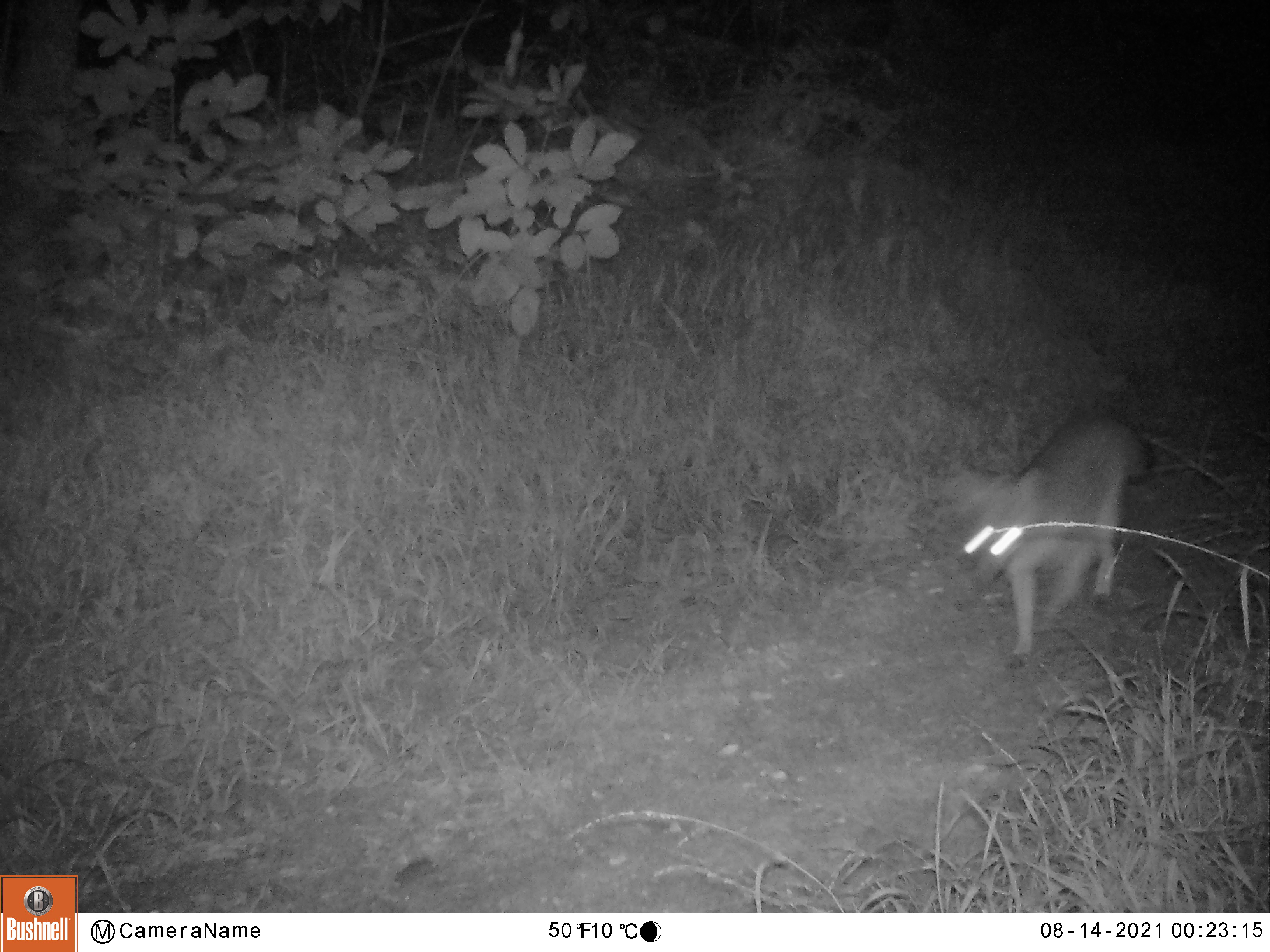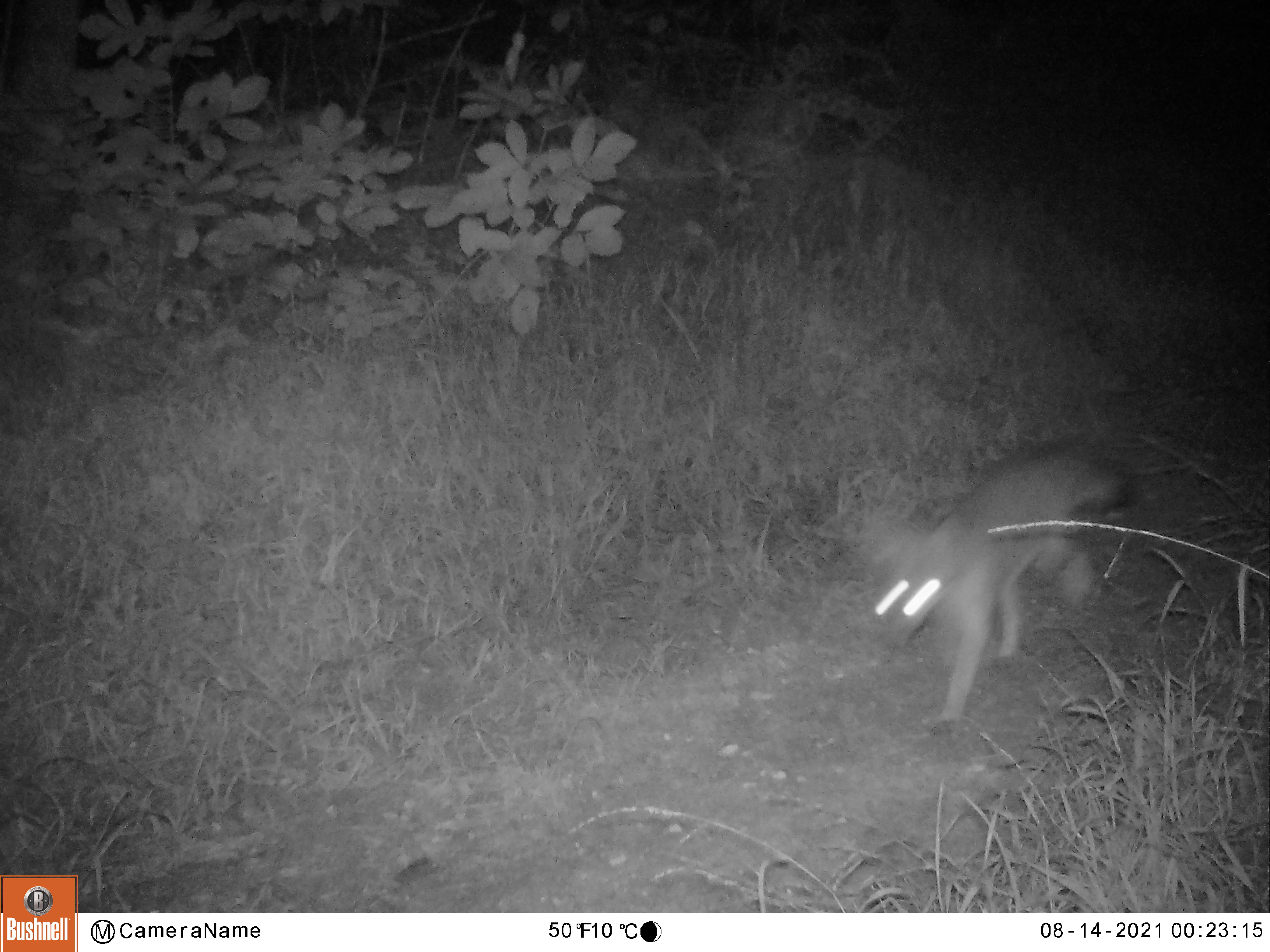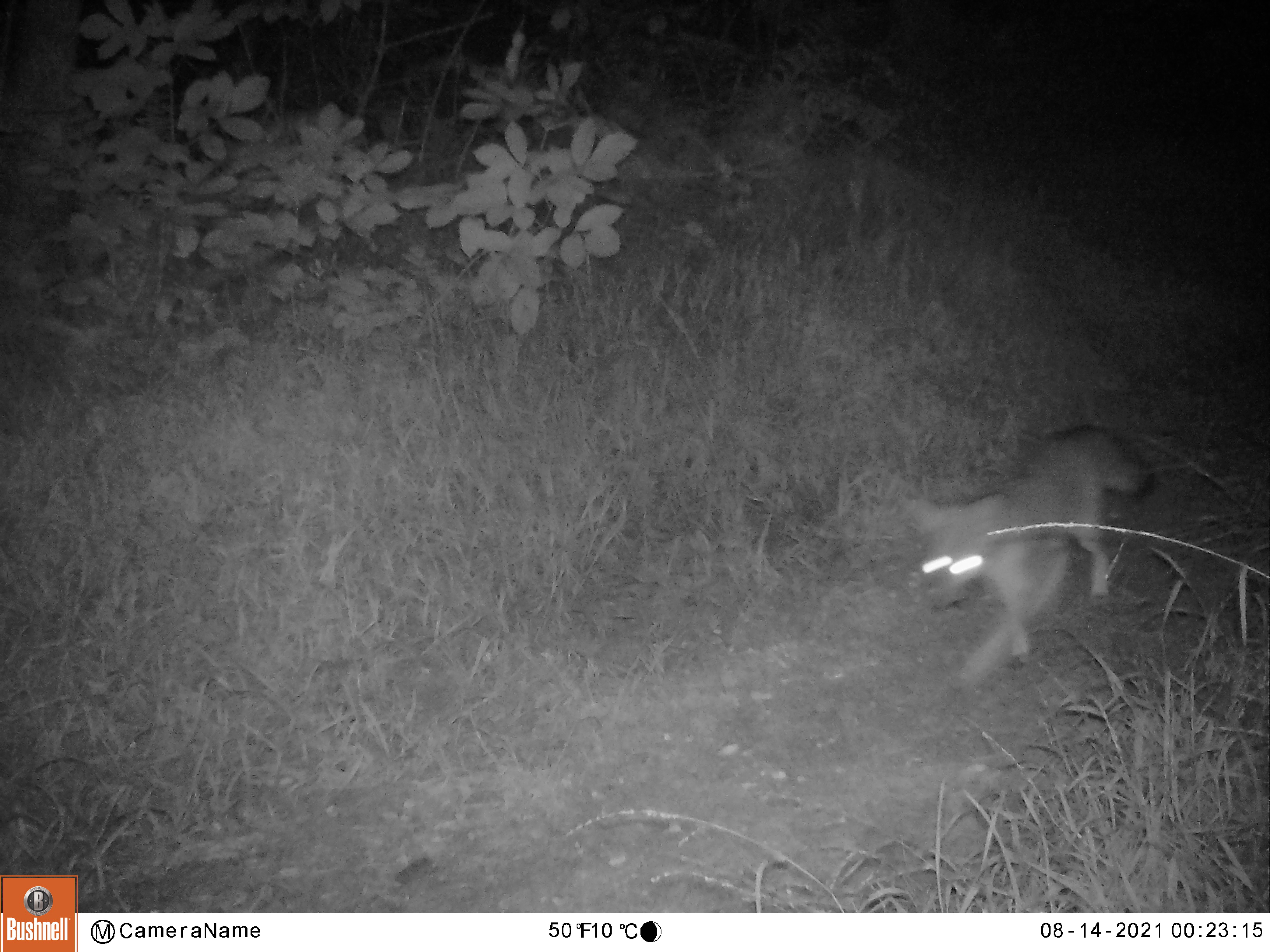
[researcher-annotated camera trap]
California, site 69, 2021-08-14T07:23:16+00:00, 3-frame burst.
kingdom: Animalia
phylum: Chordata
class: Mammalia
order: Carnivora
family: Canidae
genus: Urocyon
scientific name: Urocyon cinereoargenteus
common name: gray fox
Gray fox (Urocyon cinereoargenteus).